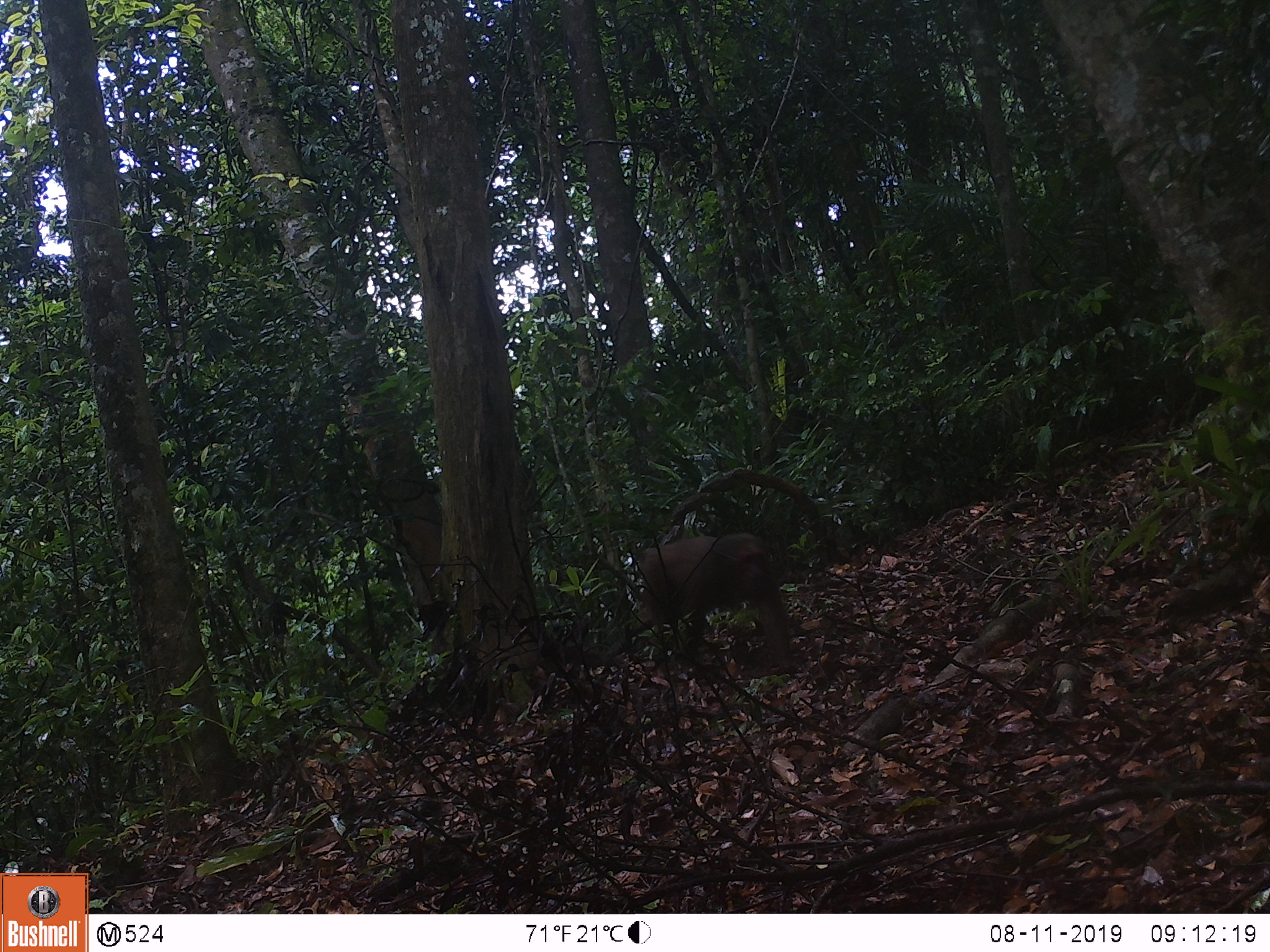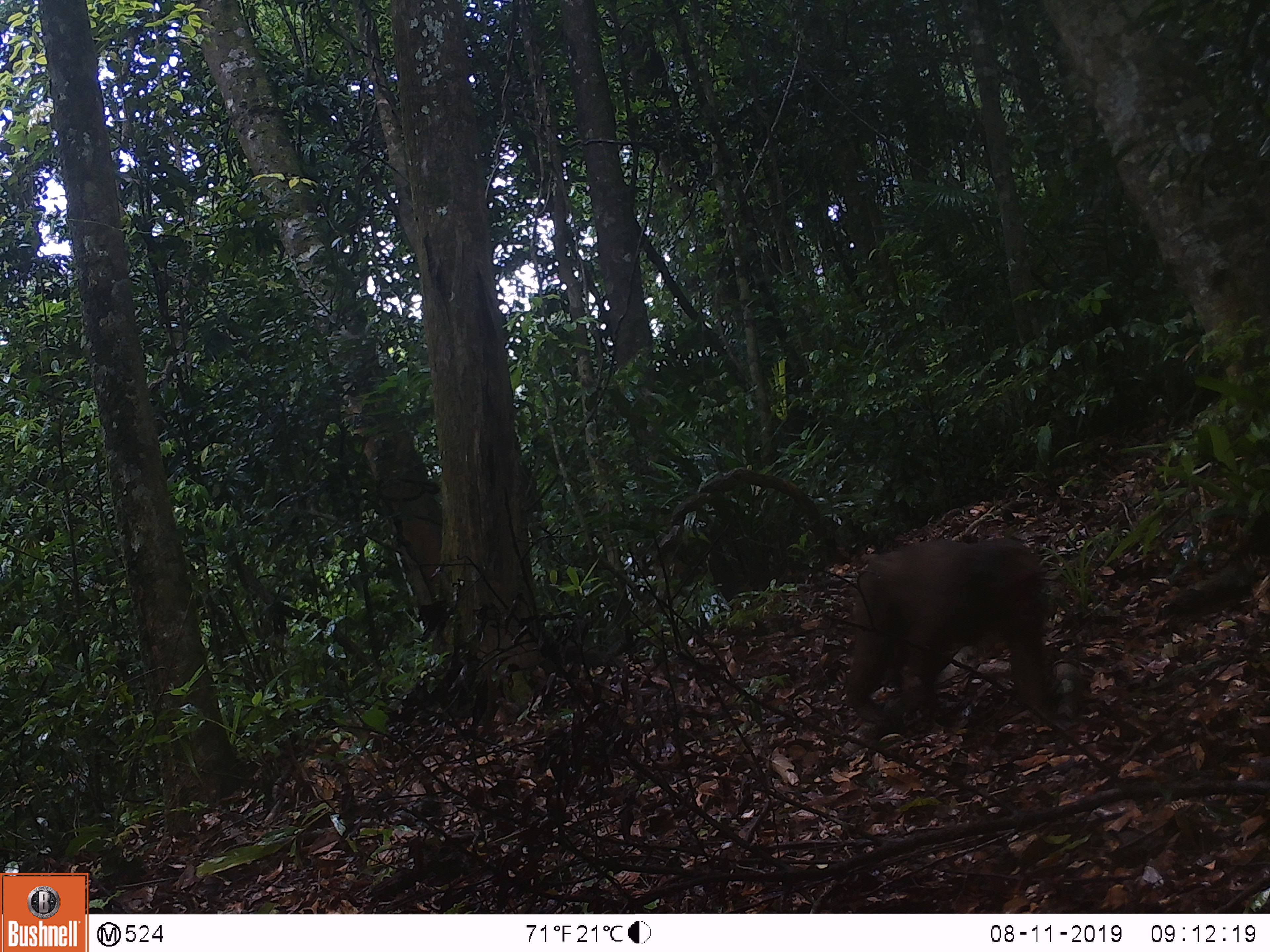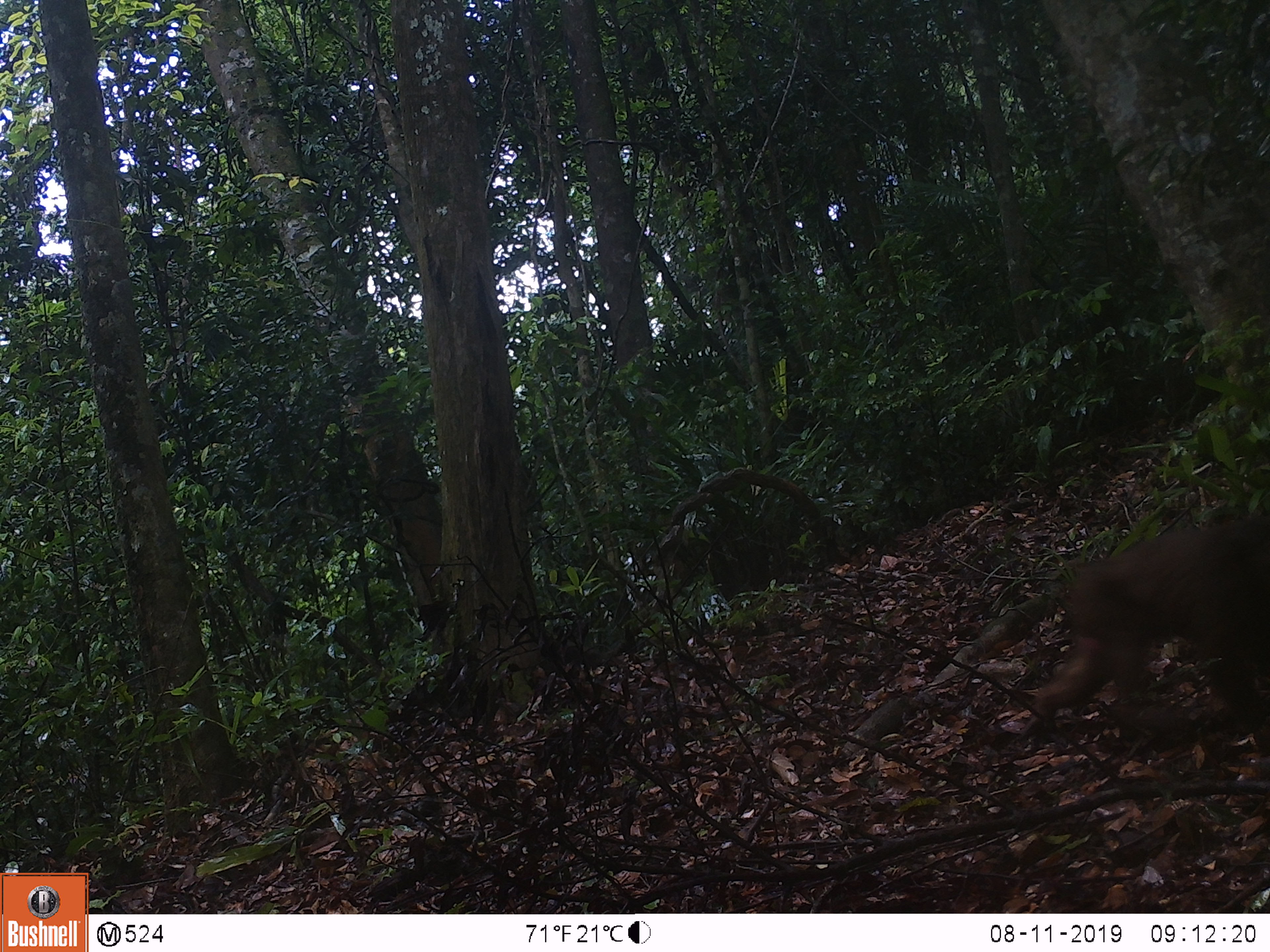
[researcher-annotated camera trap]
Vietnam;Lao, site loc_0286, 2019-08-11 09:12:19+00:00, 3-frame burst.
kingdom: Animalia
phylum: Chordata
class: Mammalia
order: Primates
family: Cercopithecidae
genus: Macaca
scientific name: Macaca arctoides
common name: stump-tailed macaque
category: stump tailed macaque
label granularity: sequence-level